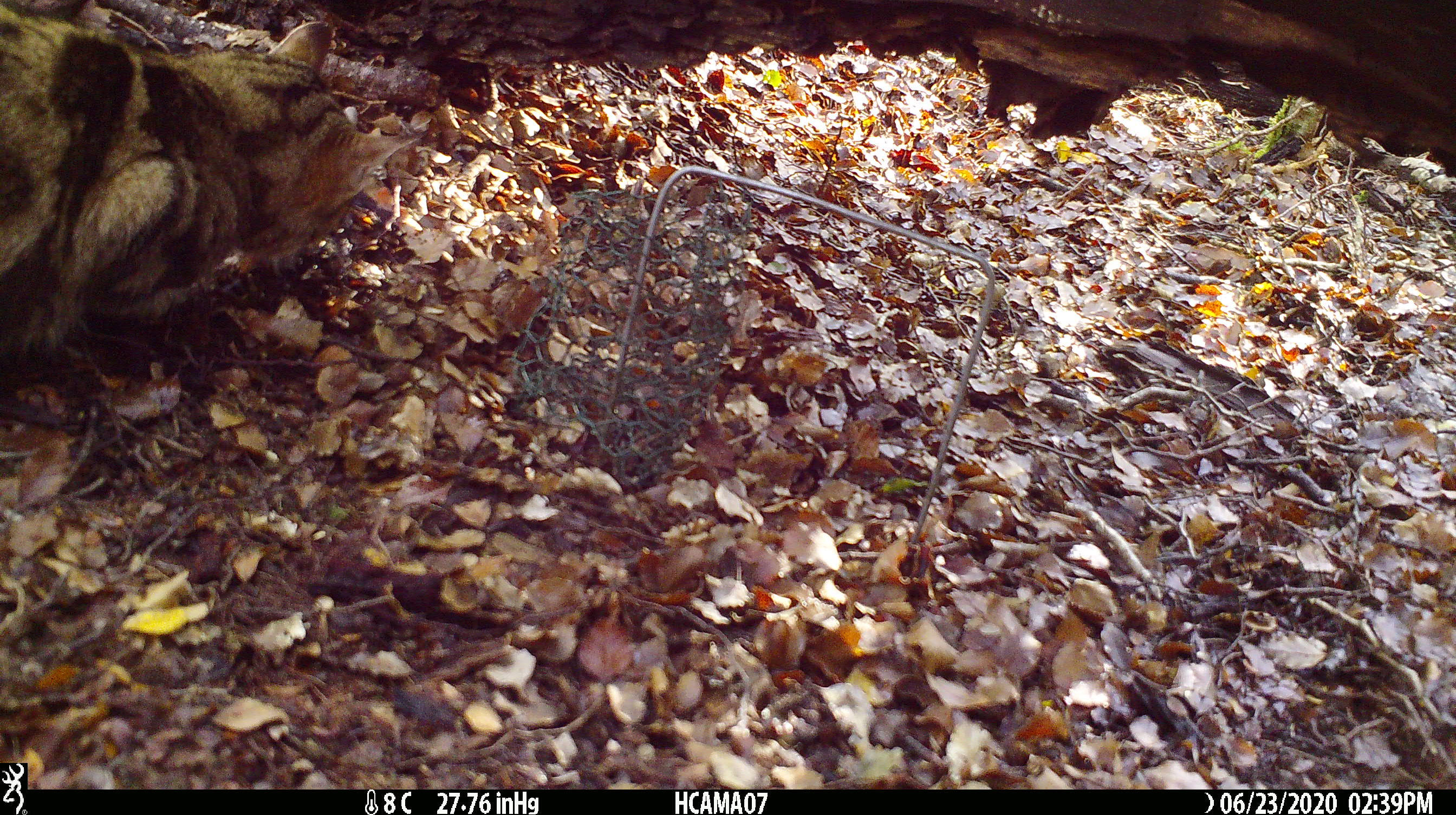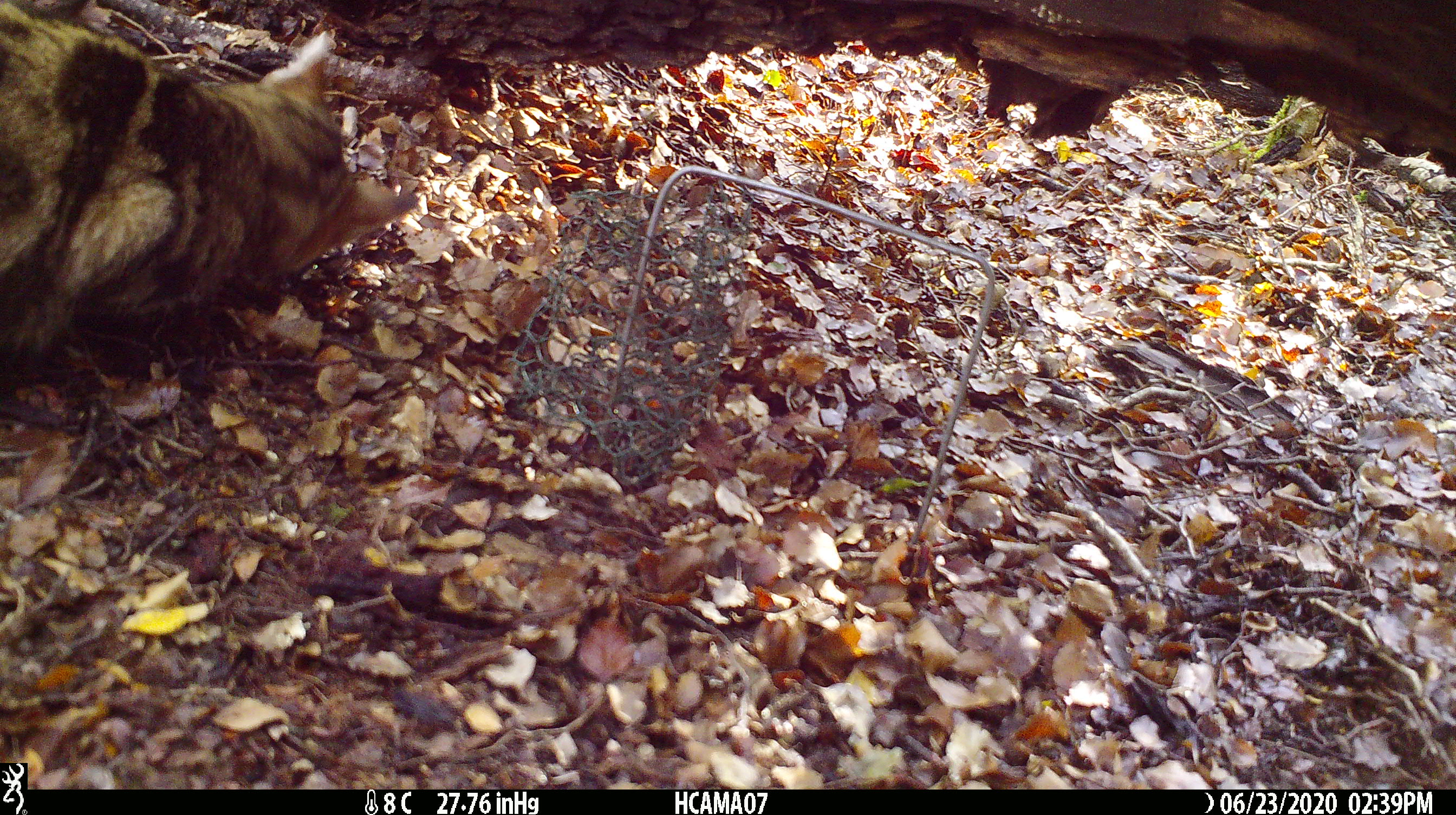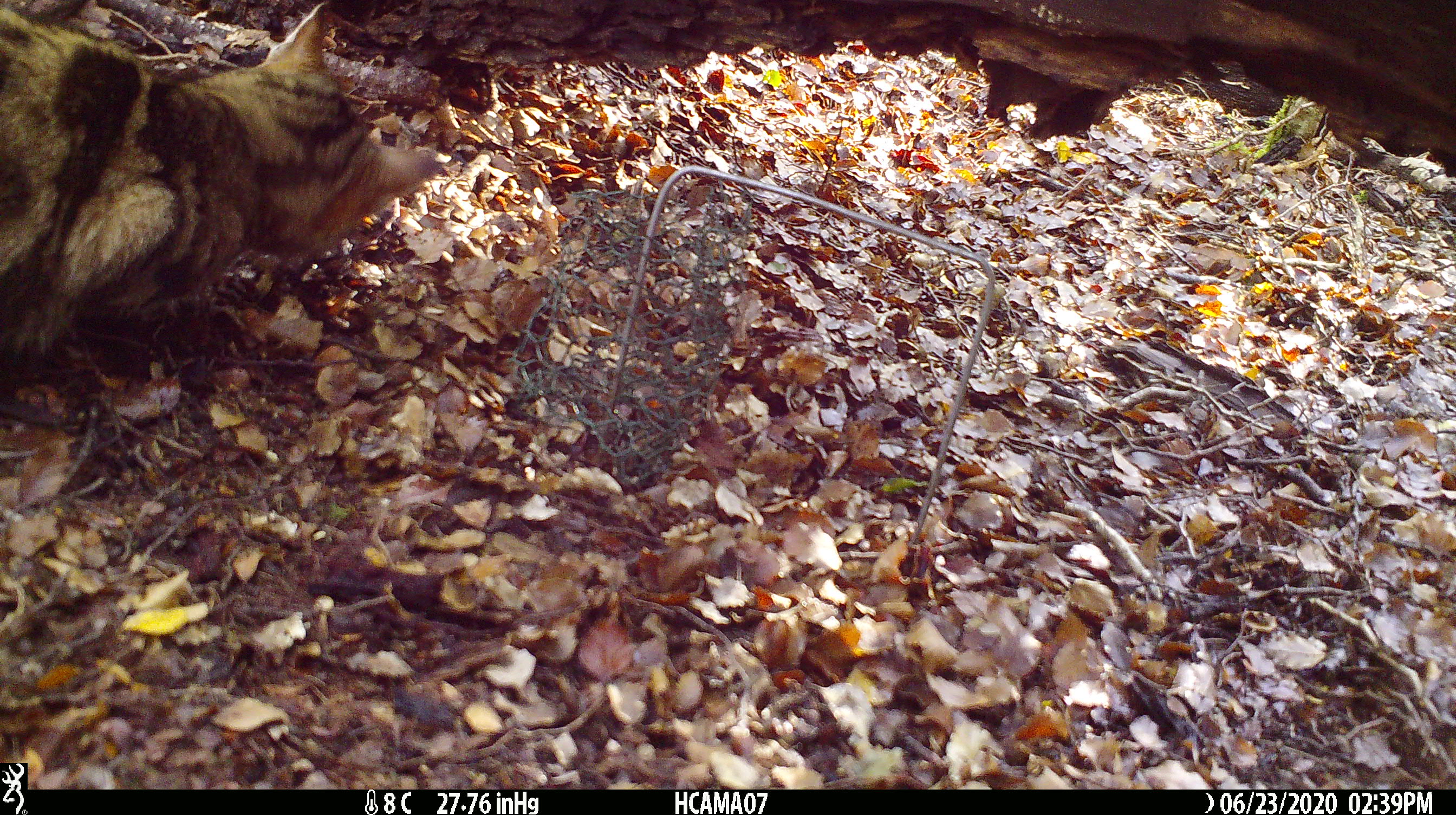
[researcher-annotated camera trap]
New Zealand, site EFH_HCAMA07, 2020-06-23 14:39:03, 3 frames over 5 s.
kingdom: Animalia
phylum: Chordata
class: Mammalia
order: Carnivora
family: Felidae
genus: Felis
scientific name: Felis catus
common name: domestic cat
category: cat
Cat (domestic cat) (Felis catus).